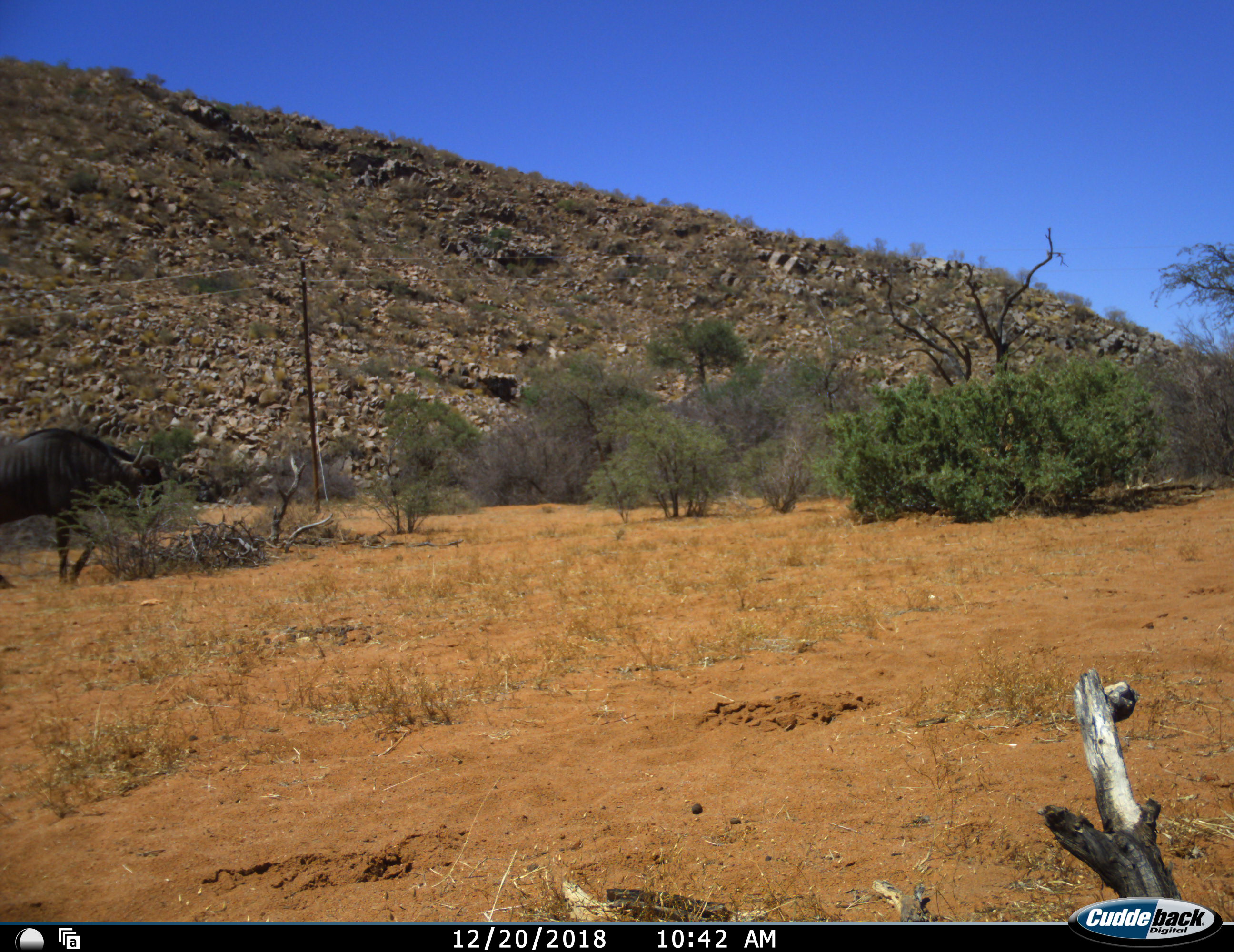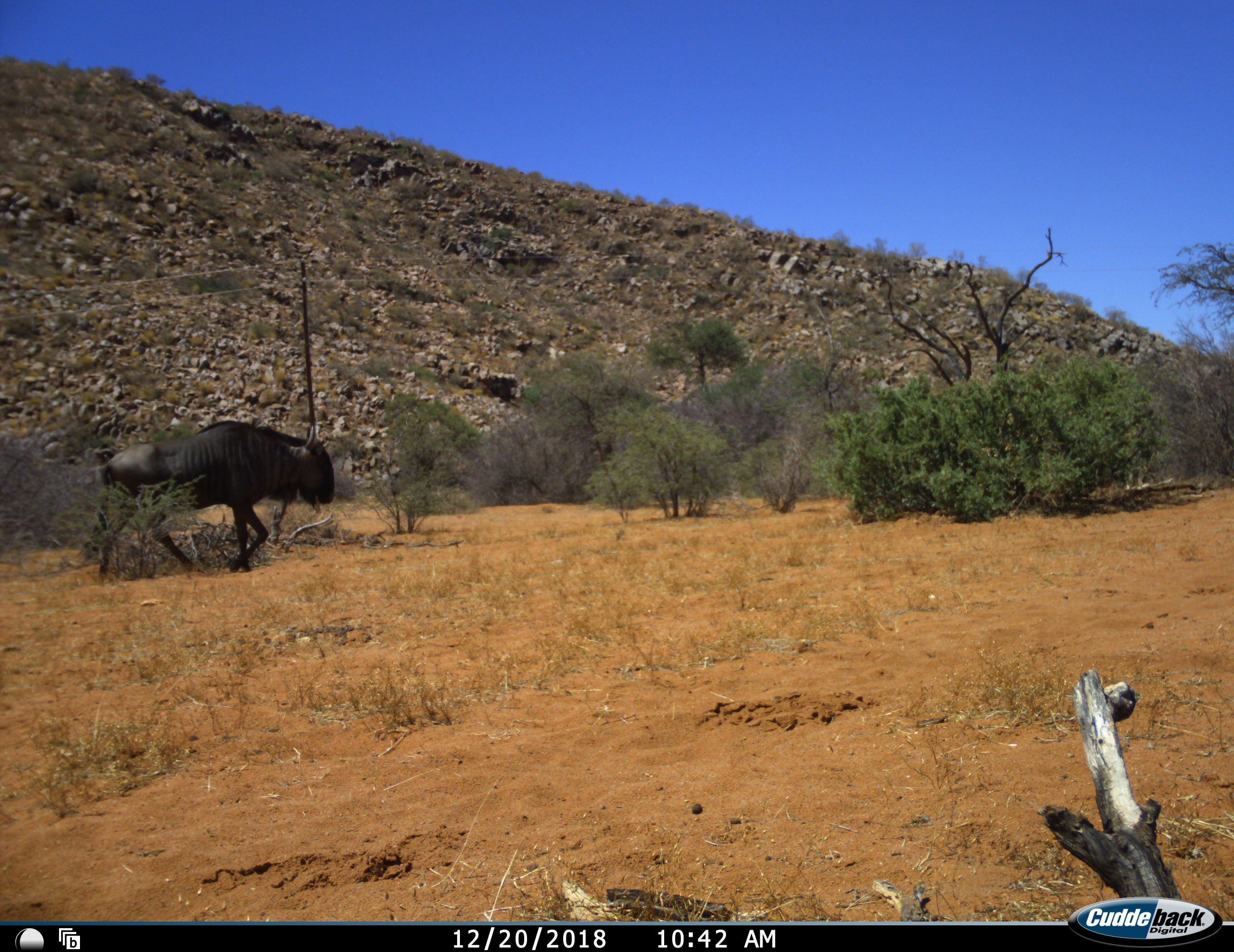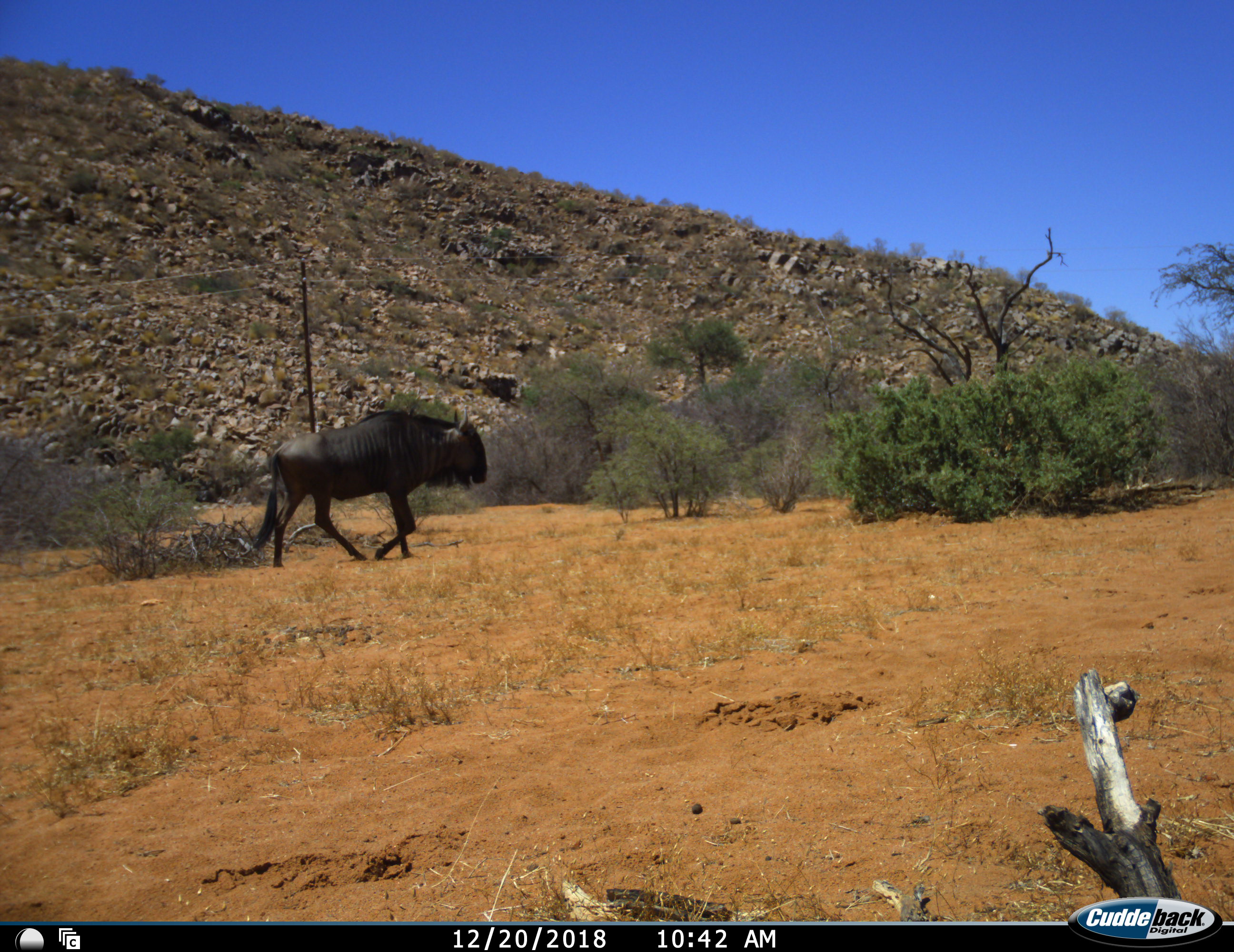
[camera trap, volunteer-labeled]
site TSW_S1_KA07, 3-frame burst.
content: unidentified animal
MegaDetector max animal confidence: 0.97